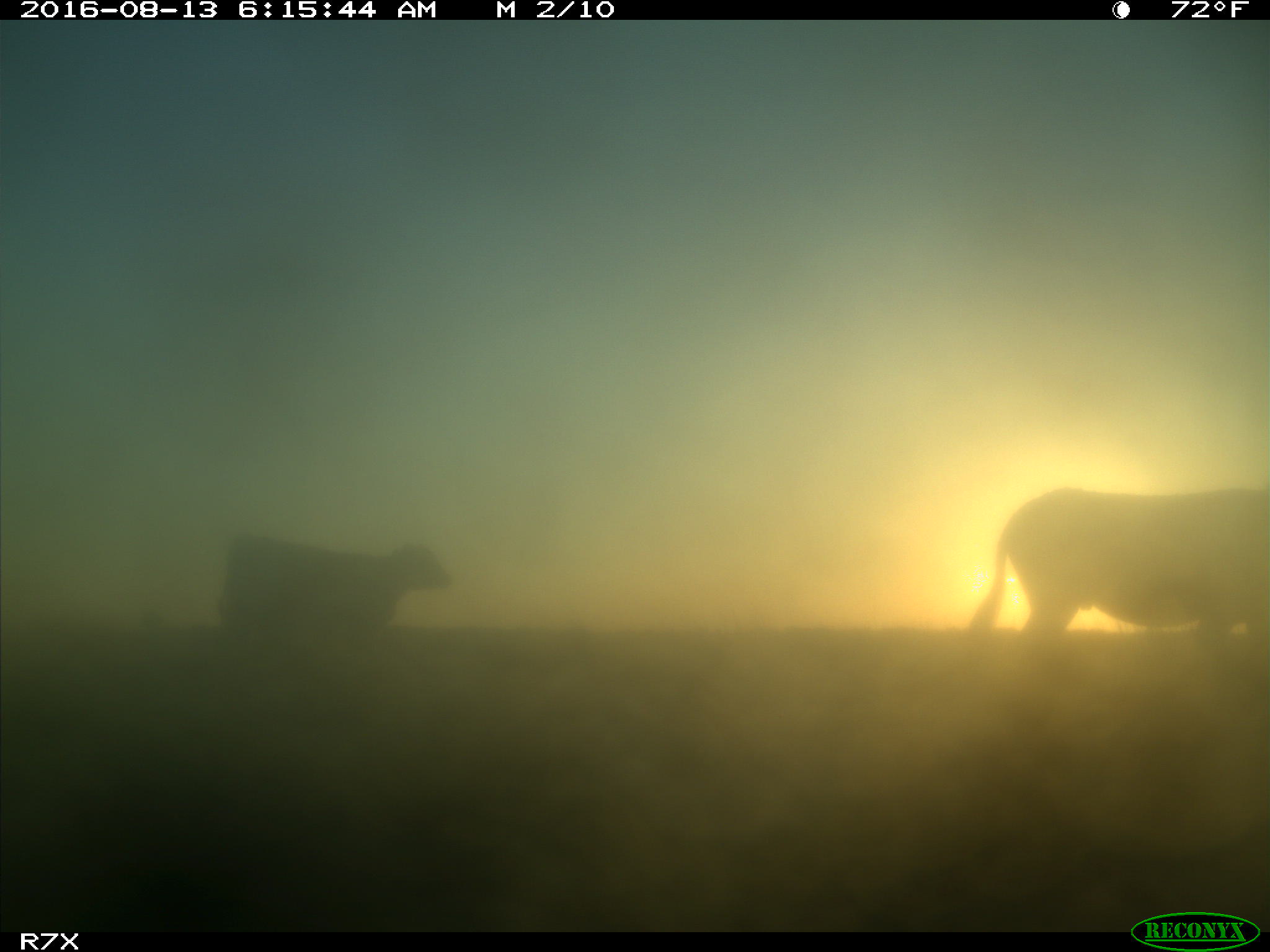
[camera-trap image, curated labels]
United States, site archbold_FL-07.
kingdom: Animalia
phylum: Chordata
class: Mammalia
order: Artiodactyla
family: Bovidae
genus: Bos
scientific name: Bos taurus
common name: domestic cow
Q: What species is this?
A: Bos taurus (domestic cow).